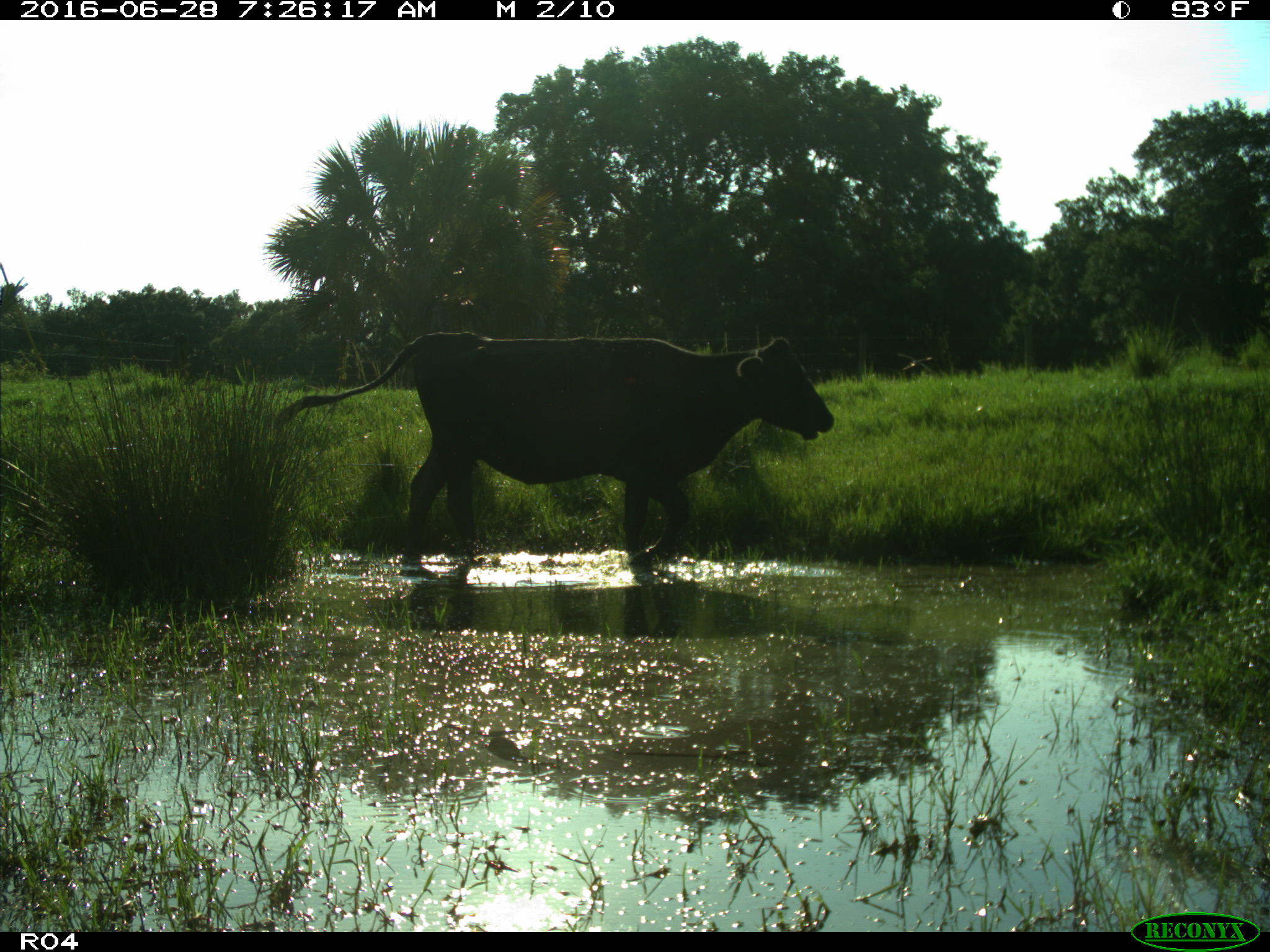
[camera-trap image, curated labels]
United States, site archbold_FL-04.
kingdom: Animalia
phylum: Chordata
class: Mammalia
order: Artiodactyla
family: Bovidae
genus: Bos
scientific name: Bos taurus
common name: domestic cow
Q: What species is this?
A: Bos taurus (domestic cow).